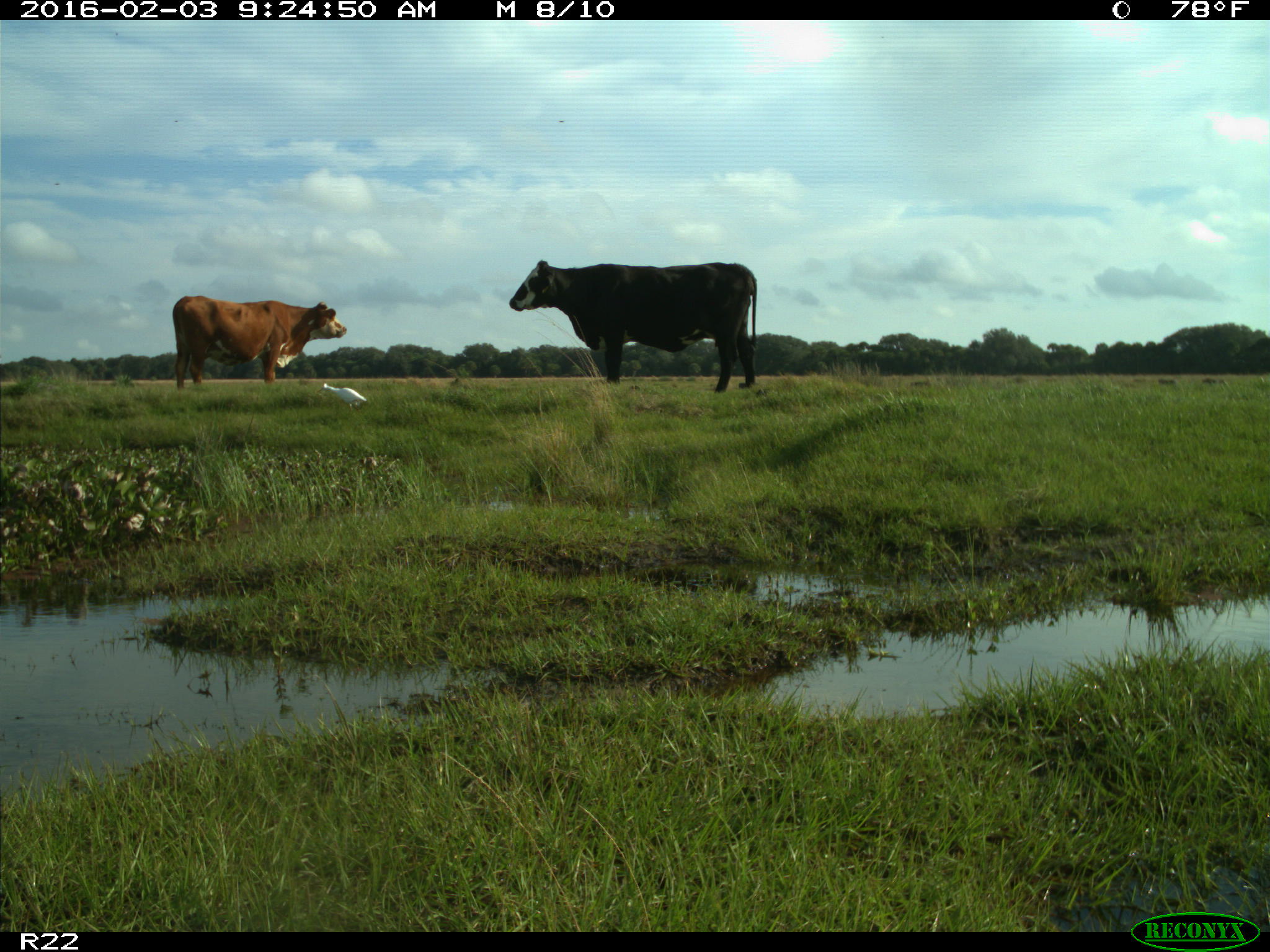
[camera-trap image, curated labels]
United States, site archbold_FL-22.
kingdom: Animalia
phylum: Chordata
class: Mammalia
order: Artiodactyla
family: Bovidae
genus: Bos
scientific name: Bos taurus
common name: domestic cow